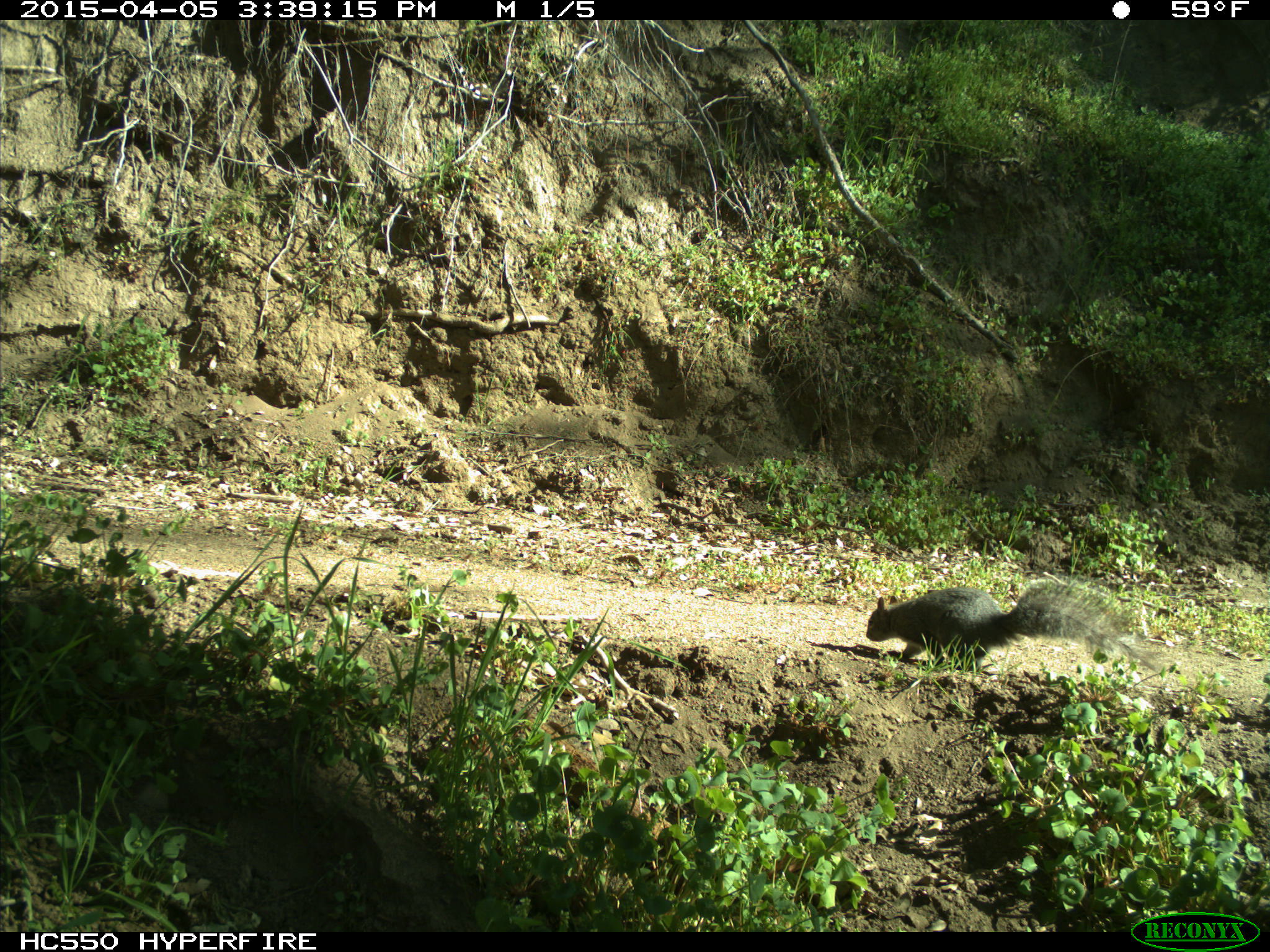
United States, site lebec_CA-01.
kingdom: Animalia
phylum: Chordata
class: Mammalia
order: Rodentia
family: Sciuridae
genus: Sciurus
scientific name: Sciurus carolinensis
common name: eastern gray squirrel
Sciurus carolinensis (eastern gray squirrel).